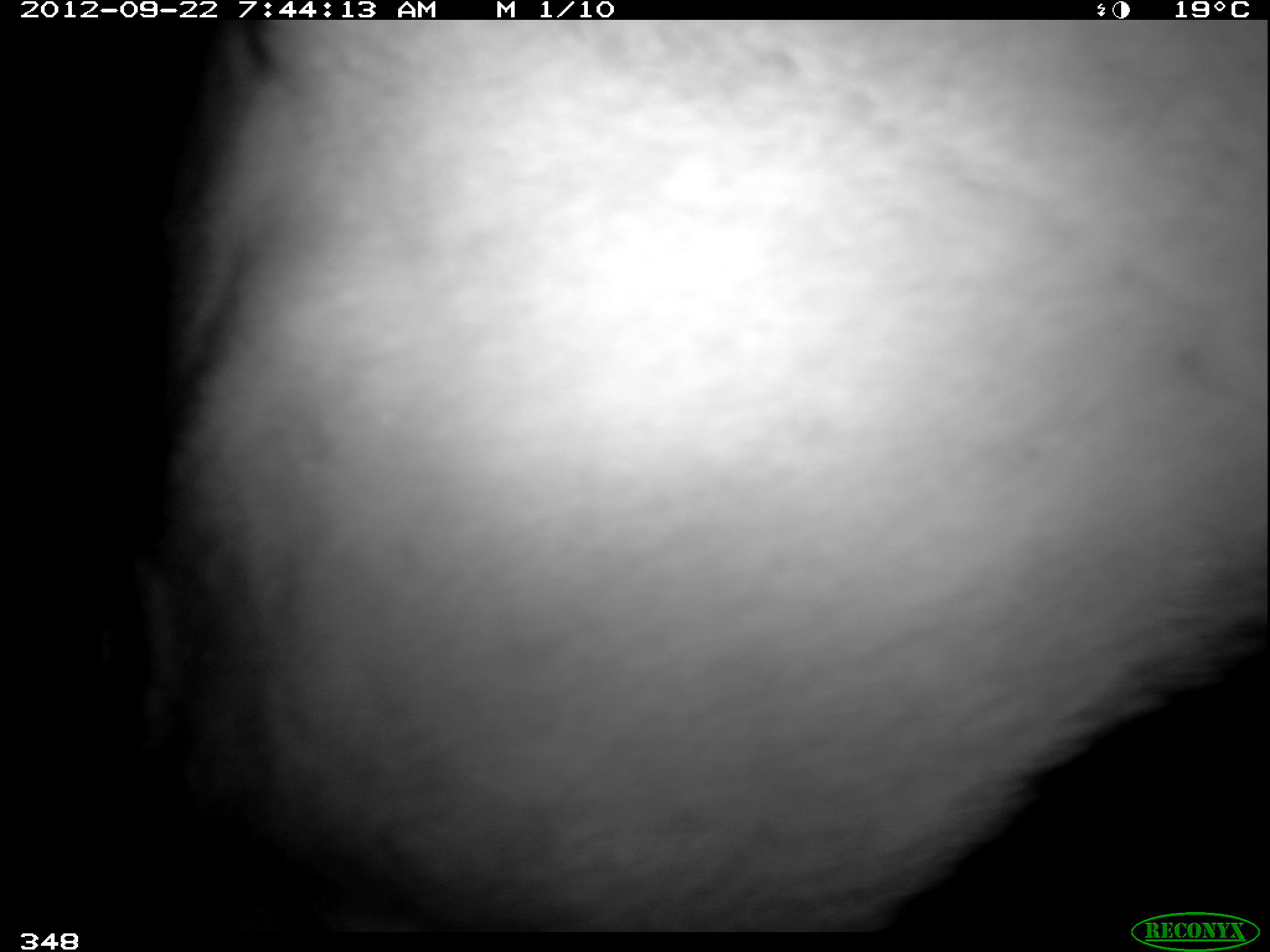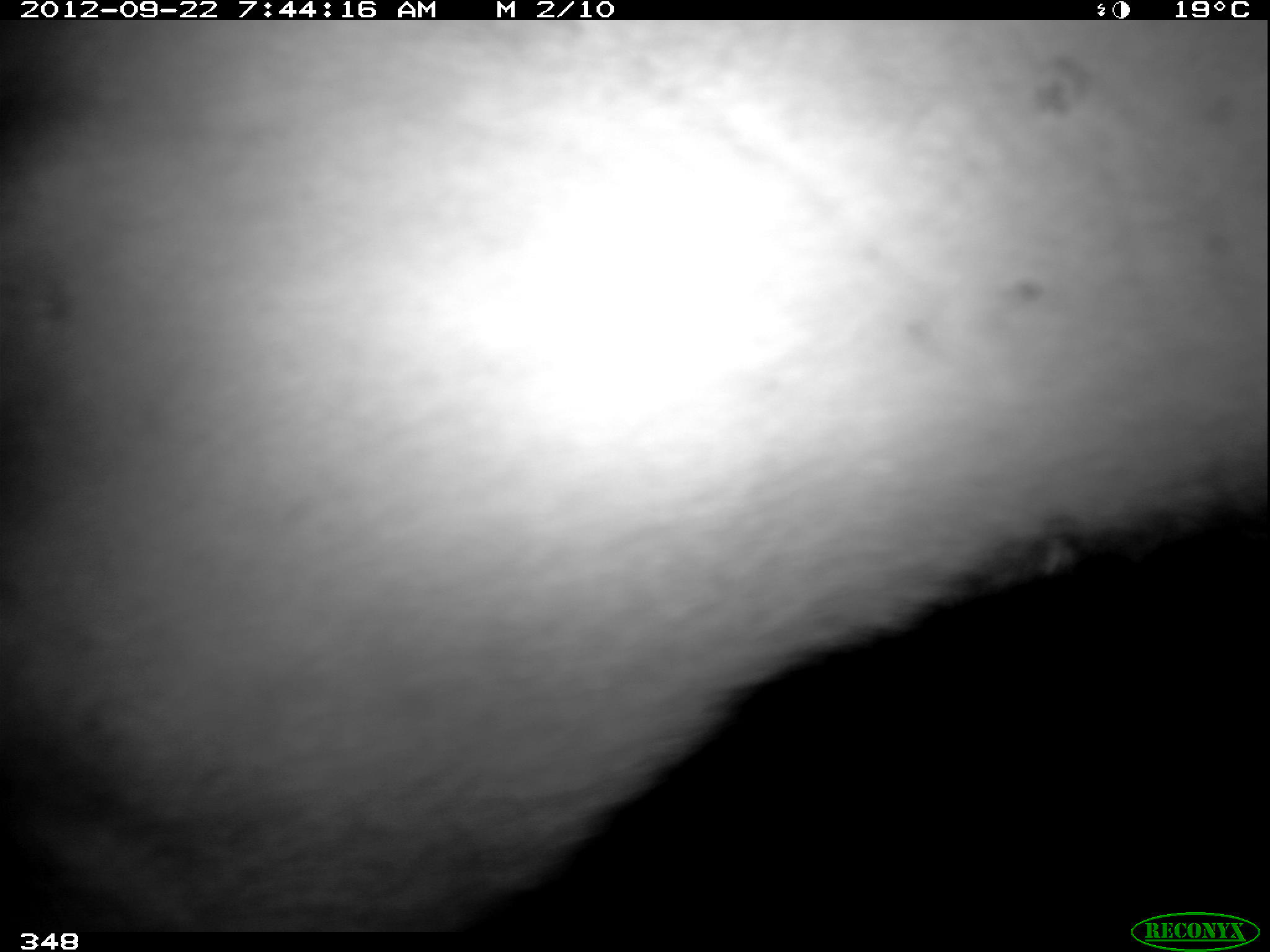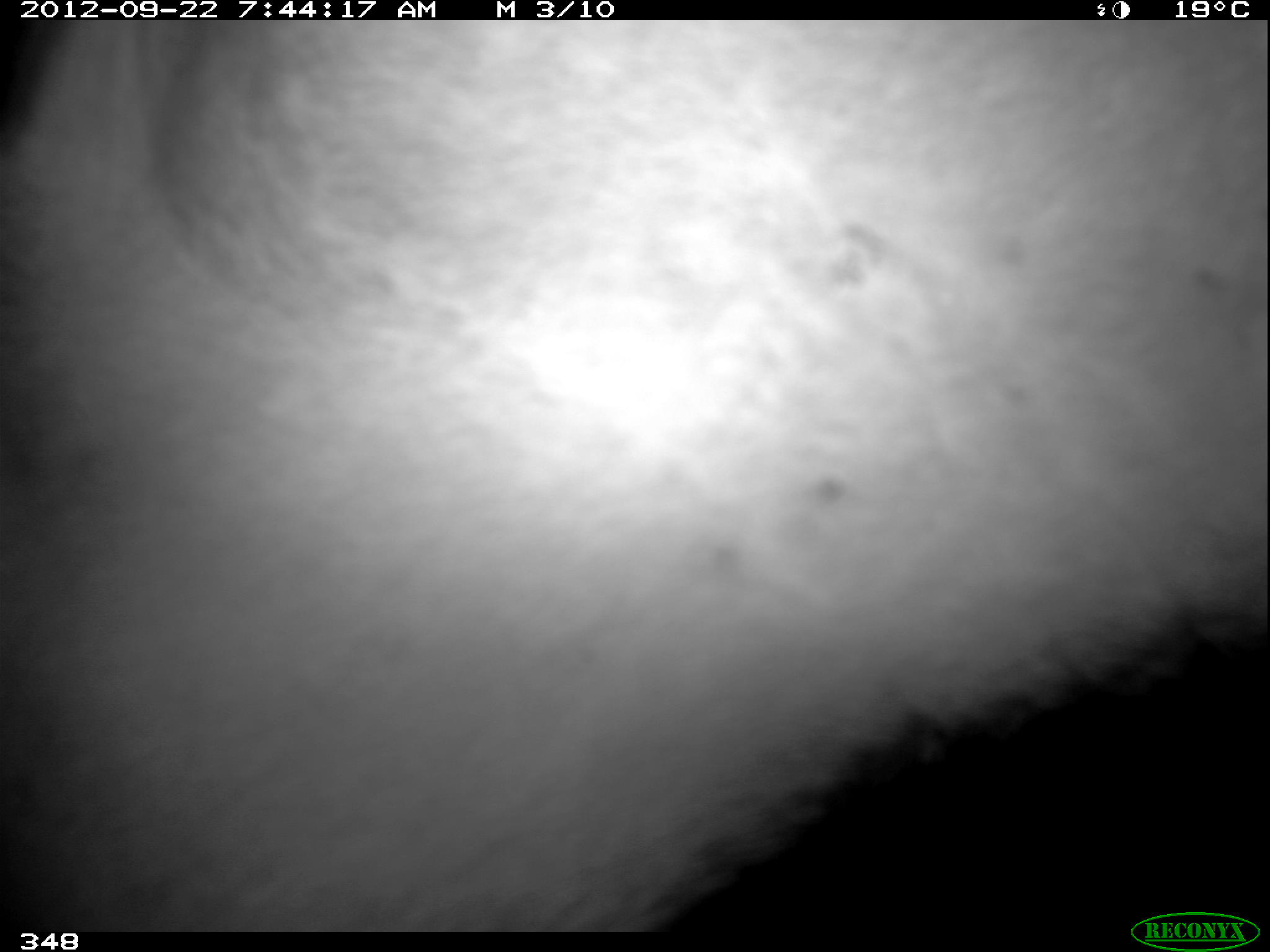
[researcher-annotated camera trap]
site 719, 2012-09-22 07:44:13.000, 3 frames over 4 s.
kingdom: Animalia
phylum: Chordata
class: Mammalia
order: Perissodactyla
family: Tapiridae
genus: Tapirus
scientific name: Tapirus terrestris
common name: south american tapir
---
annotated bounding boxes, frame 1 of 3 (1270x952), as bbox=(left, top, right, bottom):
tapirus terrestris: bbox=(94, 19, 1270, 929)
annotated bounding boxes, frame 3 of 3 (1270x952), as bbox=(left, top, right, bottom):
tapirus terrestris: bbox=(0, 15, 1270, 929)